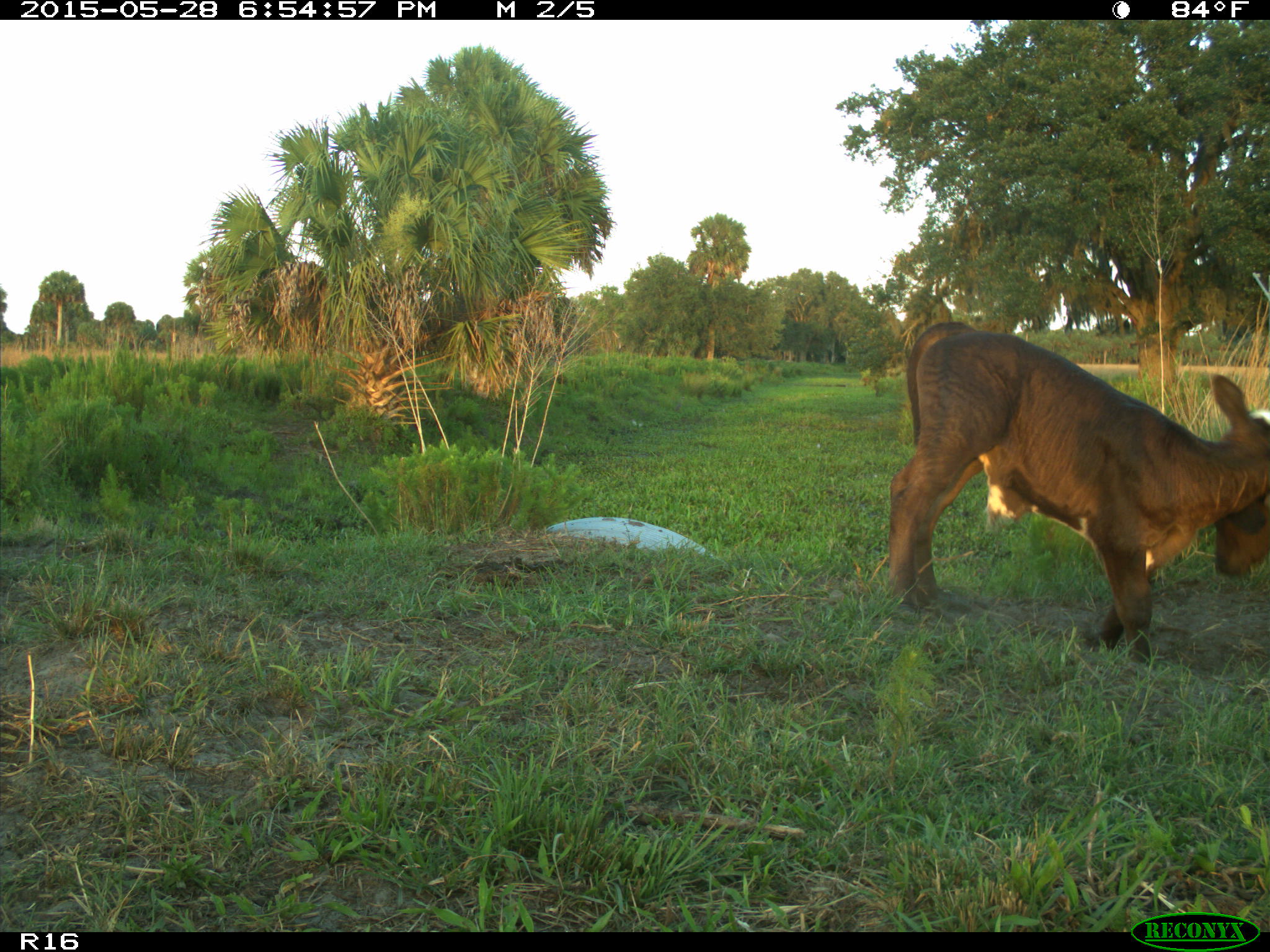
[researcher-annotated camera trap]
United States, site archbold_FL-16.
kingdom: Animalia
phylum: Chordata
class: Mammalia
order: Artiodactyla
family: Bovidae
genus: Bos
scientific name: Bos taurus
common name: domestic cow